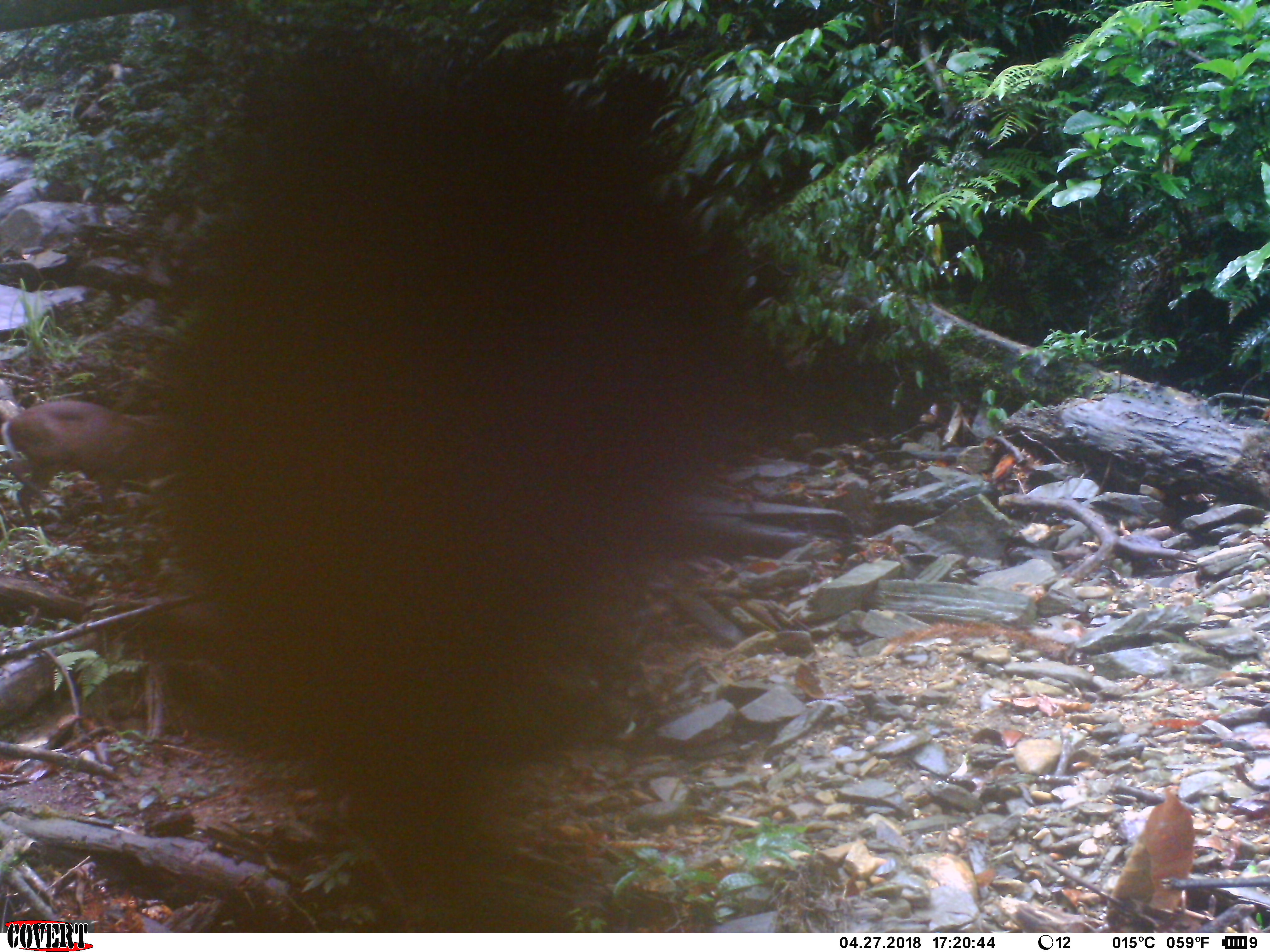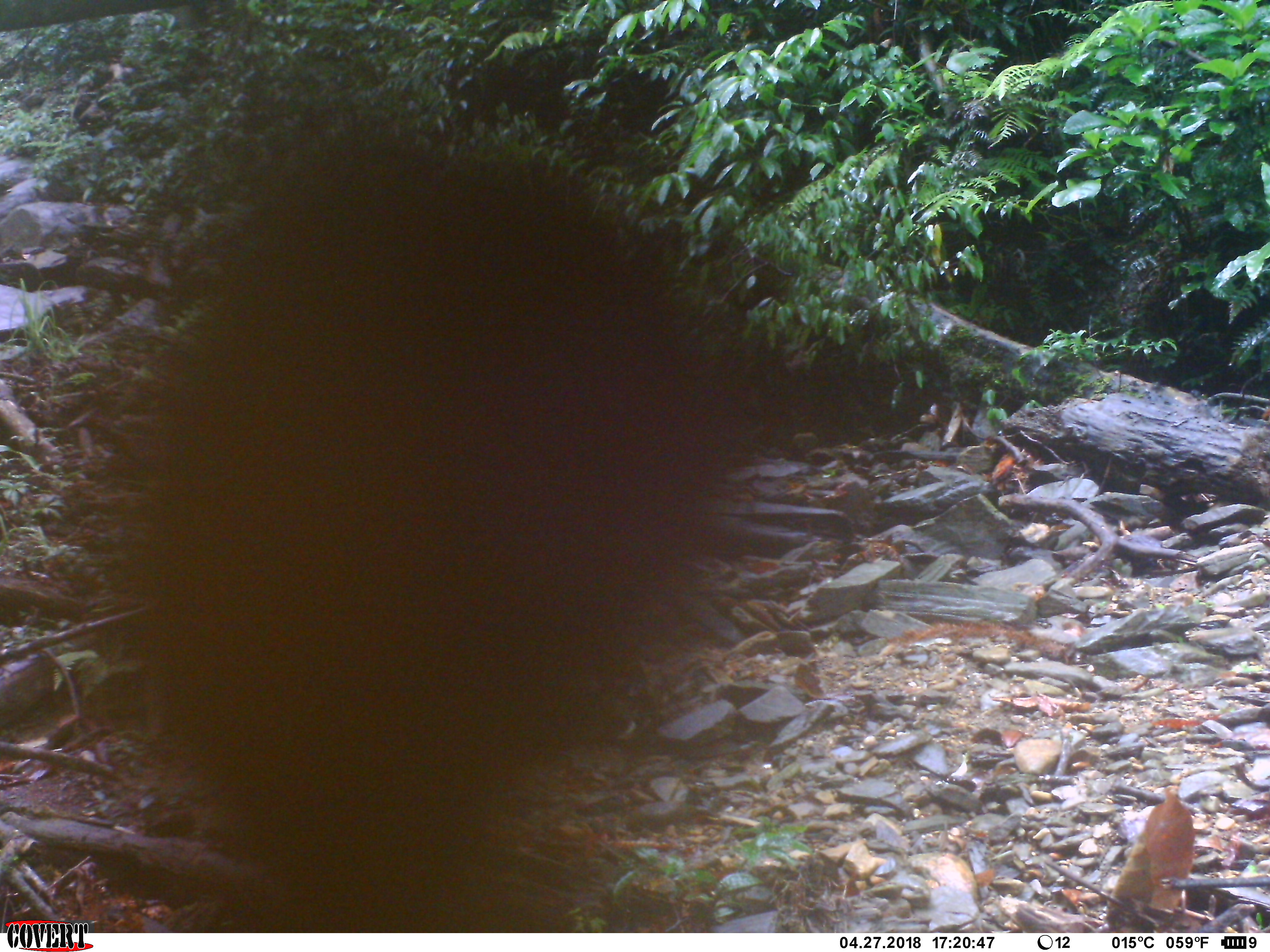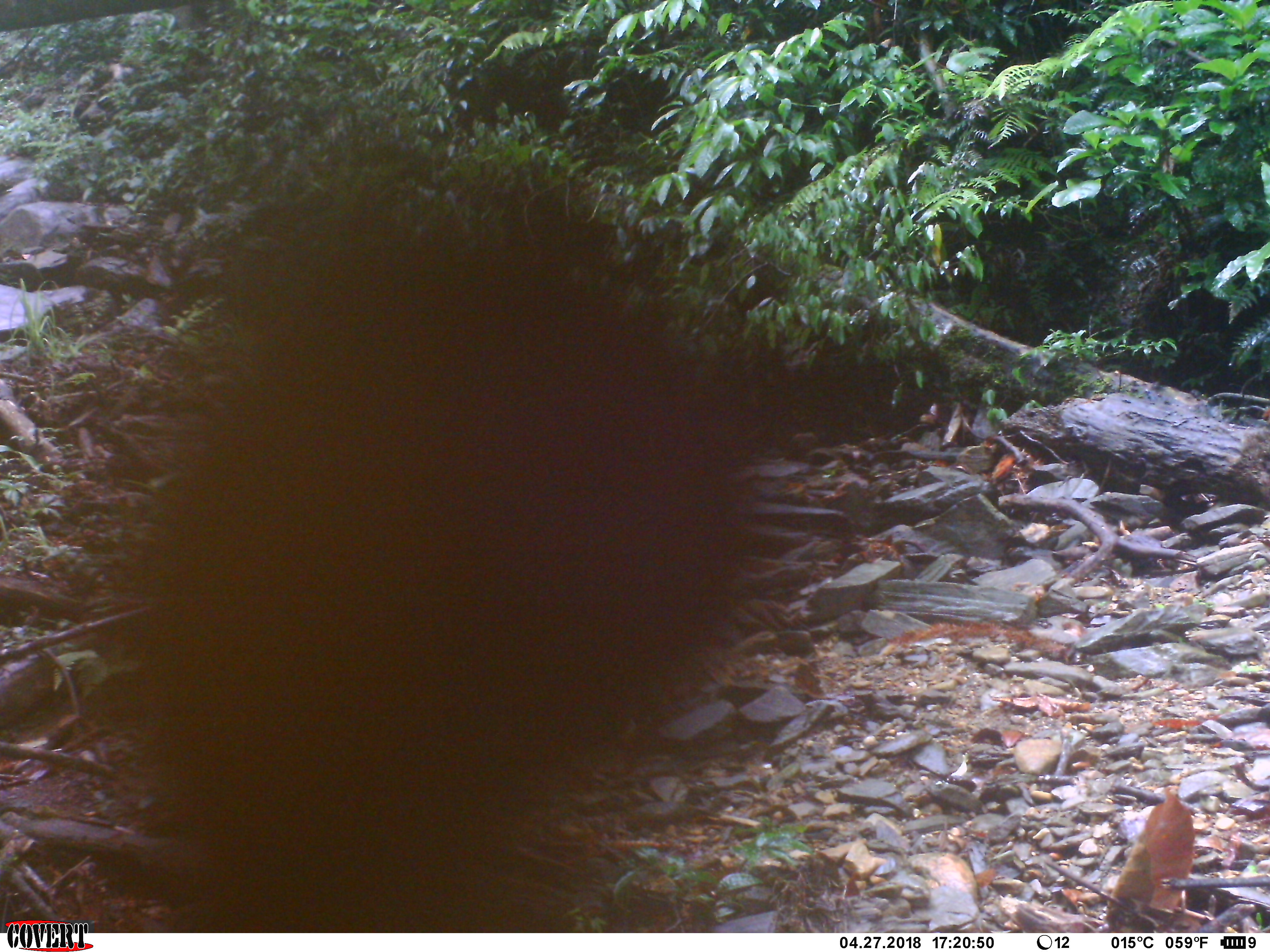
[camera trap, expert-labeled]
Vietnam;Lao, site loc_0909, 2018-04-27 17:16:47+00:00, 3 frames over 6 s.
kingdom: Animalia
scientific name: Animalia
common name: animal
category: unidentified animal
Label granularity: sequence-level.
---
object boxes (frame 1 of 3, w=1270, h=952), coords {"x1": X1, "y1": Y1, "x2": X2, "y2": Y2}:
unidentified animal: {"x1": 0, "y1": 16, "x2": 953, "y2": 931}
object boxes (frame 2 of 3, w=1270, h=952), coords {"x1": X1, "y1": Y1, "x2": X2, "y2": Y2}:
unidentified animal: {"x1": 47, "y1": 59, "x2": 807, "y2": 931}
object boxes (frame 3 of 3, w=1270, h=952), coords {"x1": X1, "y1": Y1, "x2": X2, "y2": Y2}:
unidentified animal: {"x1": 80, "y1": 96, "x2": 801, "y2": 932}